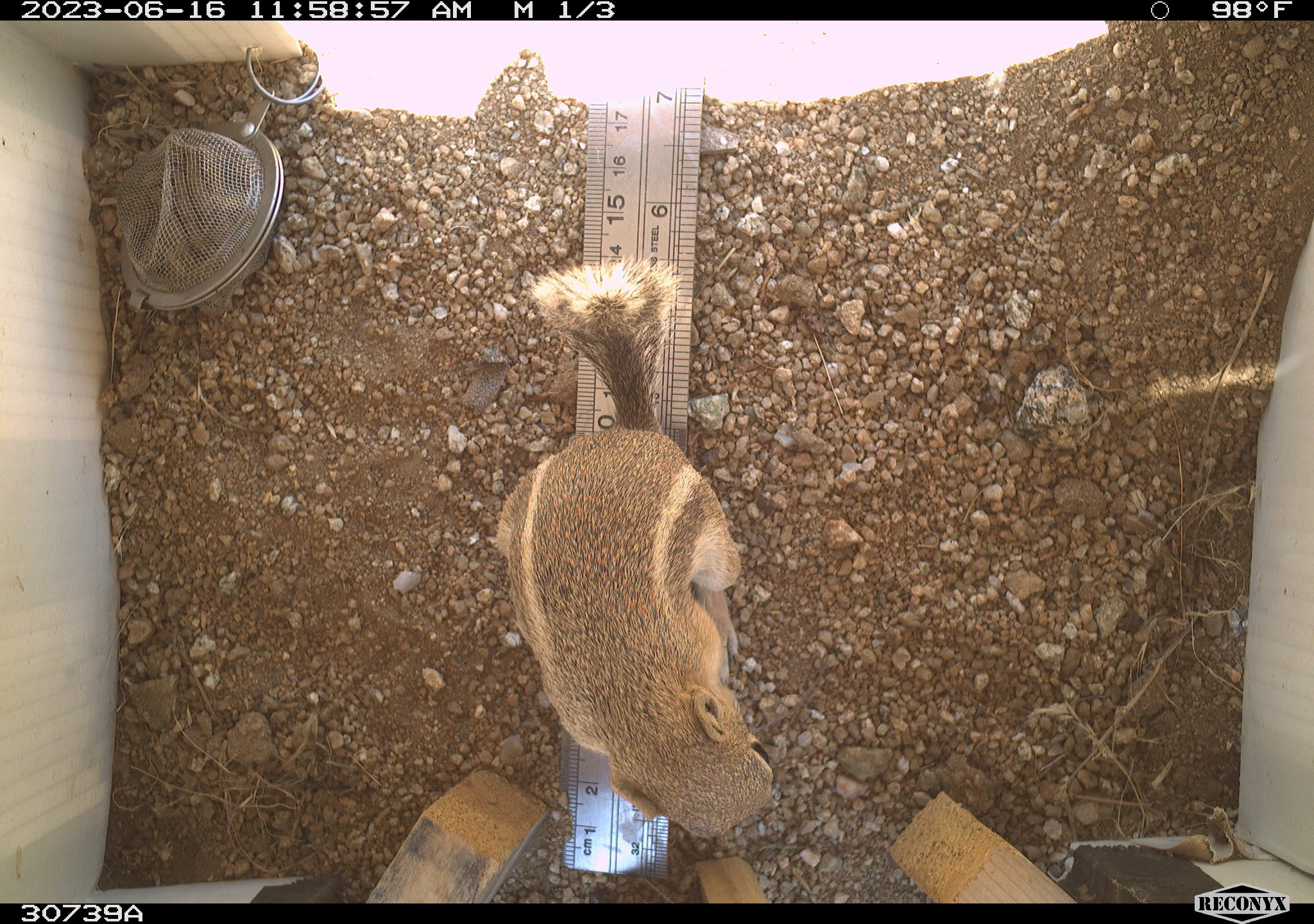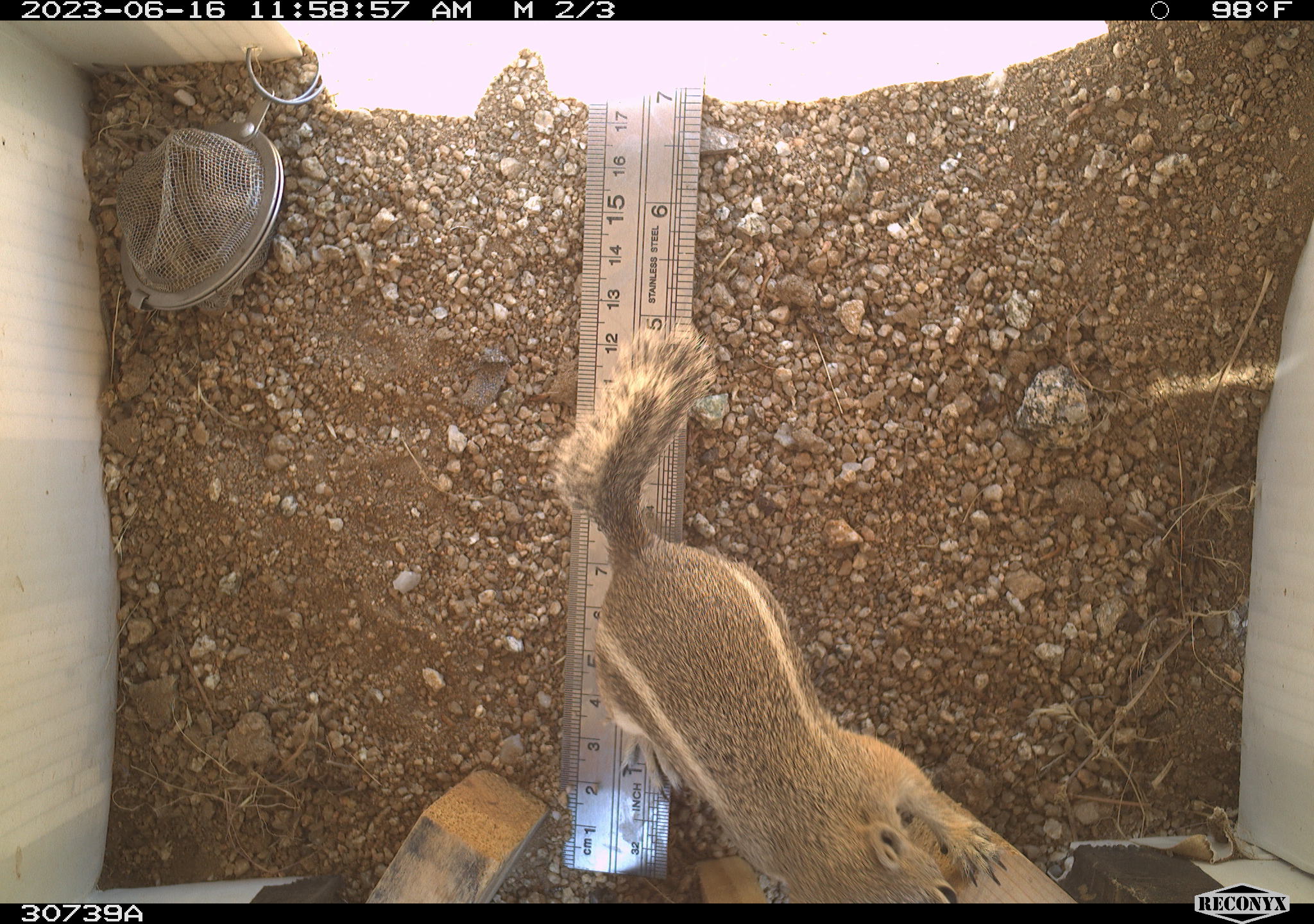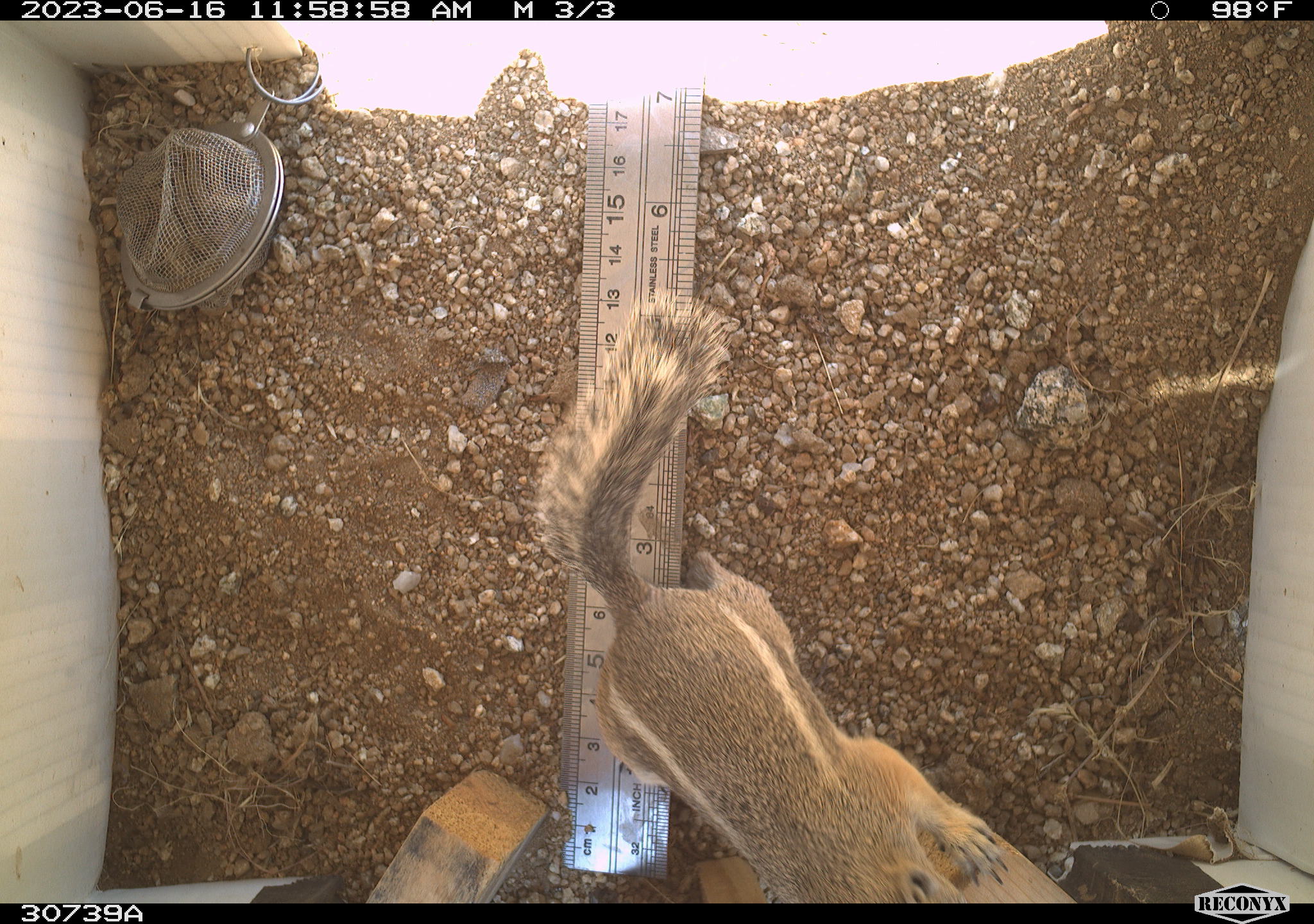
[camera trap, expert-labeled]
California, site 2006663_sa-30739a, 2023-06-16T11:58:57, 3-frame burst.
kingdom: Animalia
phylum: Chordata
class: Mammalia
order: Rodentia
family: Sciuridae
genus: Ammospermophilus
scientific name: Ammospermophilus leucurus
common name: white-tailed antelope squirrel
White-tailed antelope squirrel (Ammospermophilus leucurus).